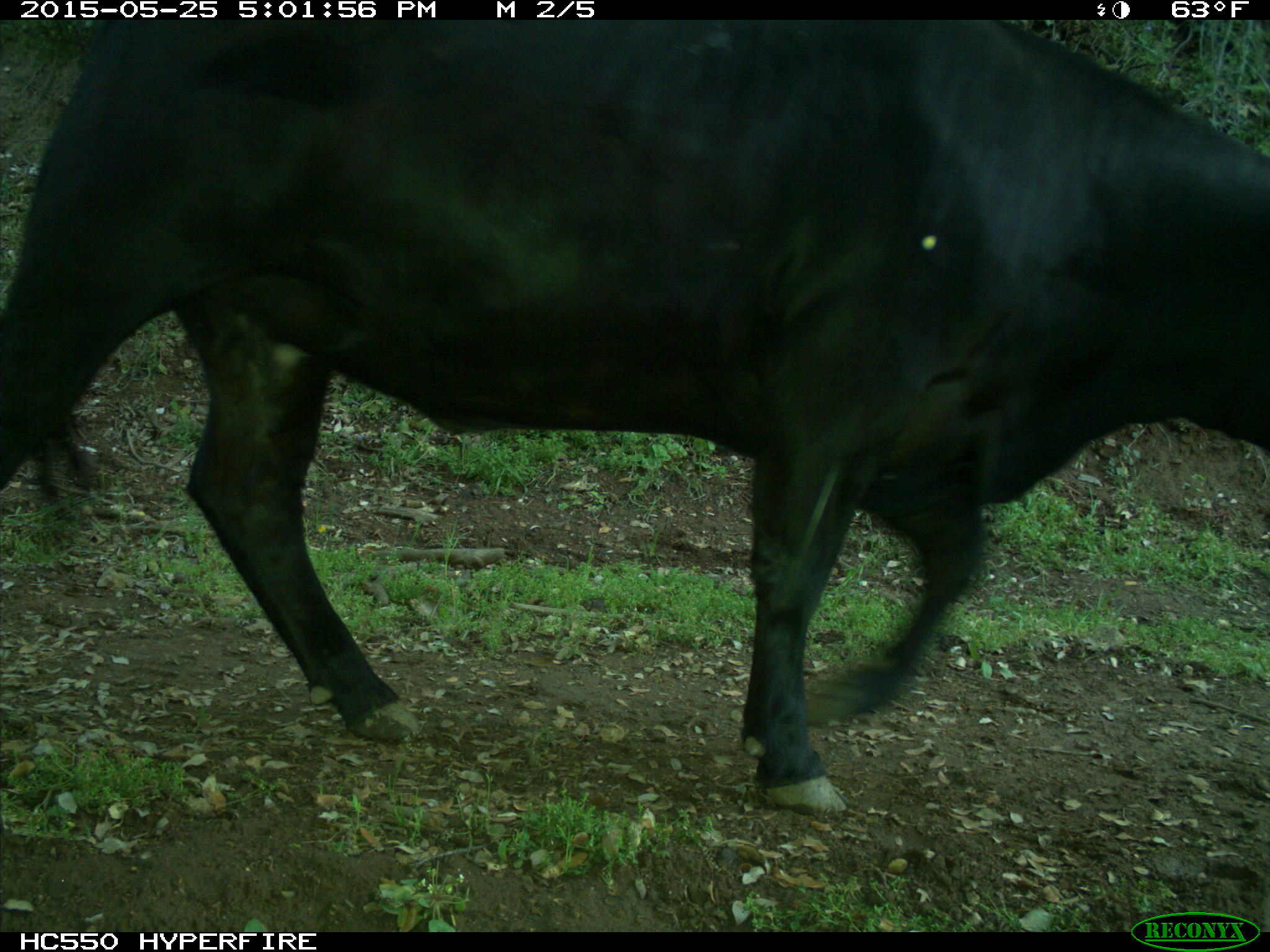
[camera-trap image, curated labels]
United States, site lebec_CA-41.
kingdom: Animalia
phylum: Chordata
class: Mammalia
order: Artiodactyla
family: Bovidae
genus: Bos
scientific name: Bos taurus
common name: domestic cow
Bos taurus (domestic cow).